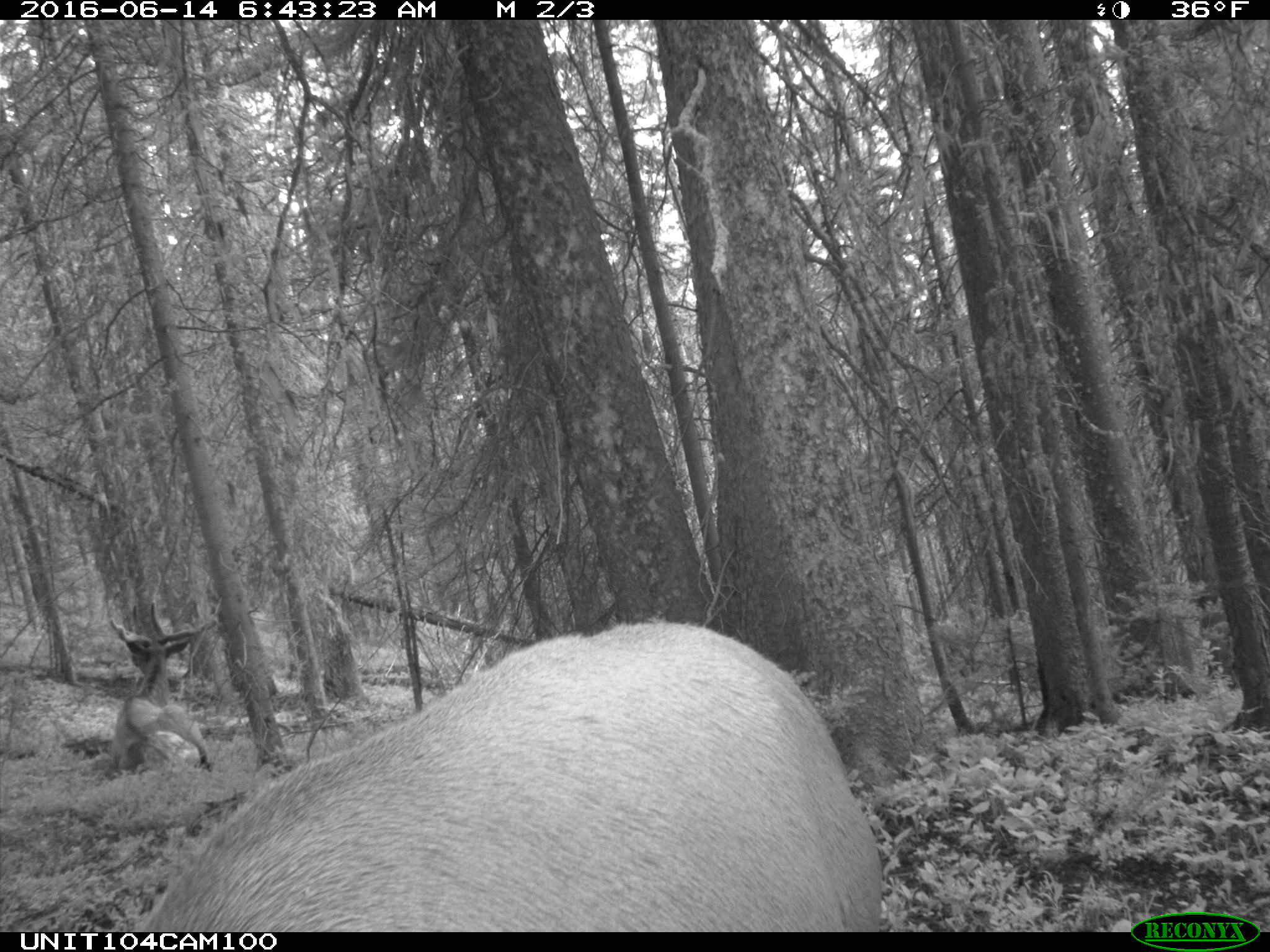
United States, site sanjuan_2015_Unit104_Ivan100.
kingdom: Animalia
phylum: Chordata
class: Mammalia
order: Artiodactyla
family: Cervidae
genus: Cervus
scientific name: Cervus elaphus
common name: red deer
Cervus elaphus (red deer).